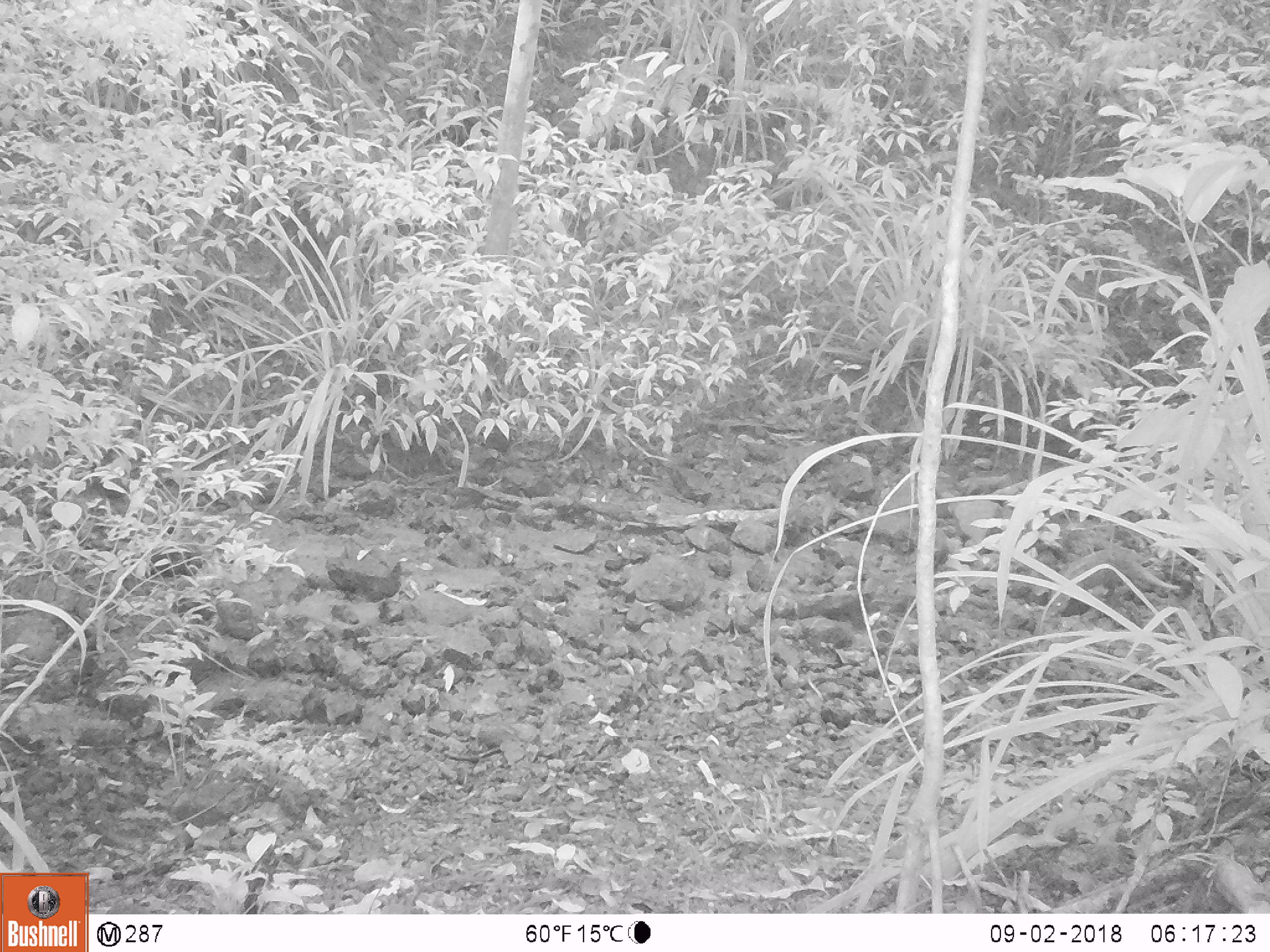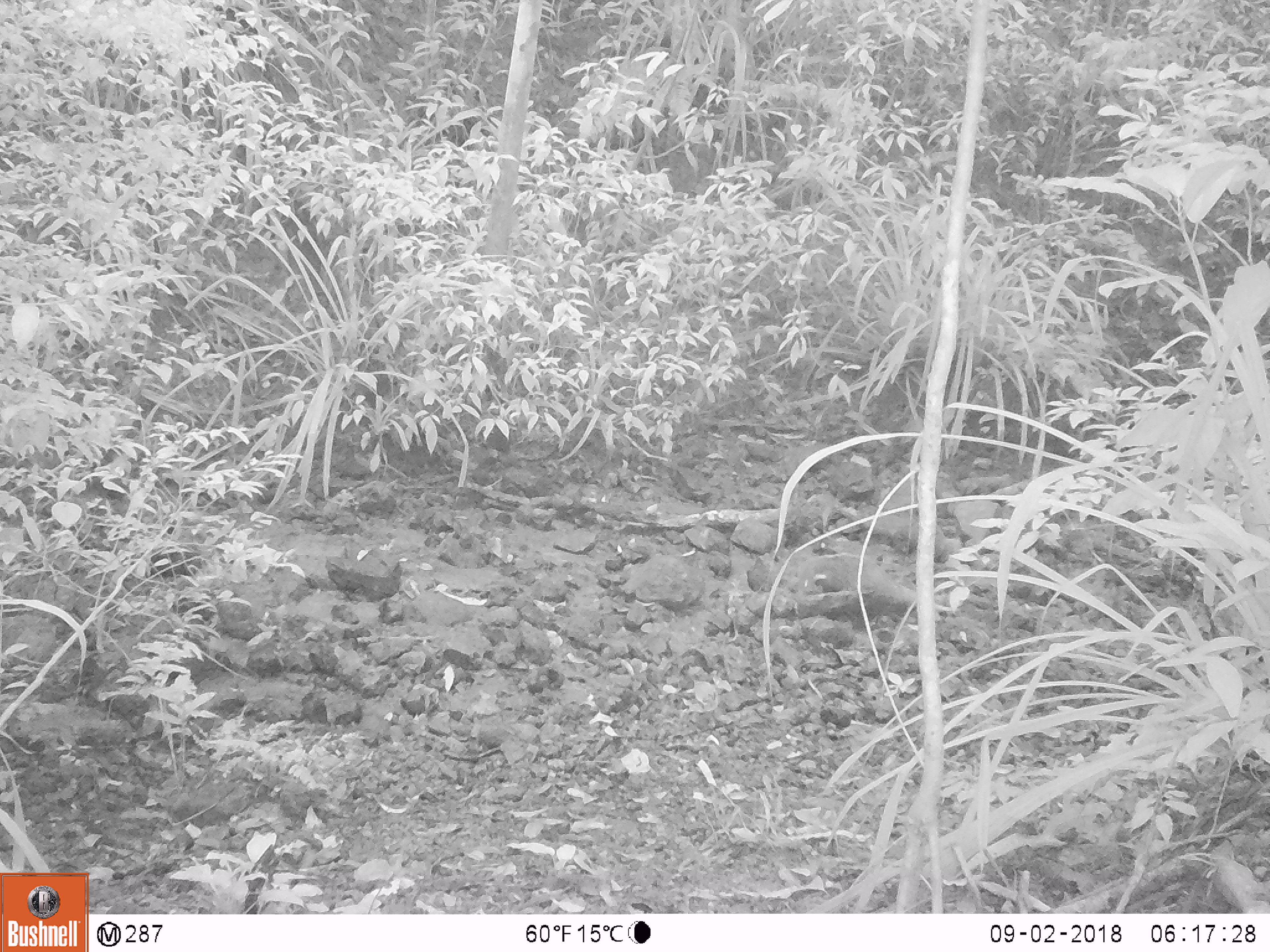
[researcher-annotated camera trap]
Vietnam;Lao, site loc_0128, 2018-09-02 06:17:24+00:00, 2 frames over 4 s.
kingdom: Animalia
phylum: Chordata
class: Mammalia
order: Carnivora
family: Herpestidae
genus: Urva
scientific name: Urva urva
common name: crab-eating mongoose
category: crab eating mongoose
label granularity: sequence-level